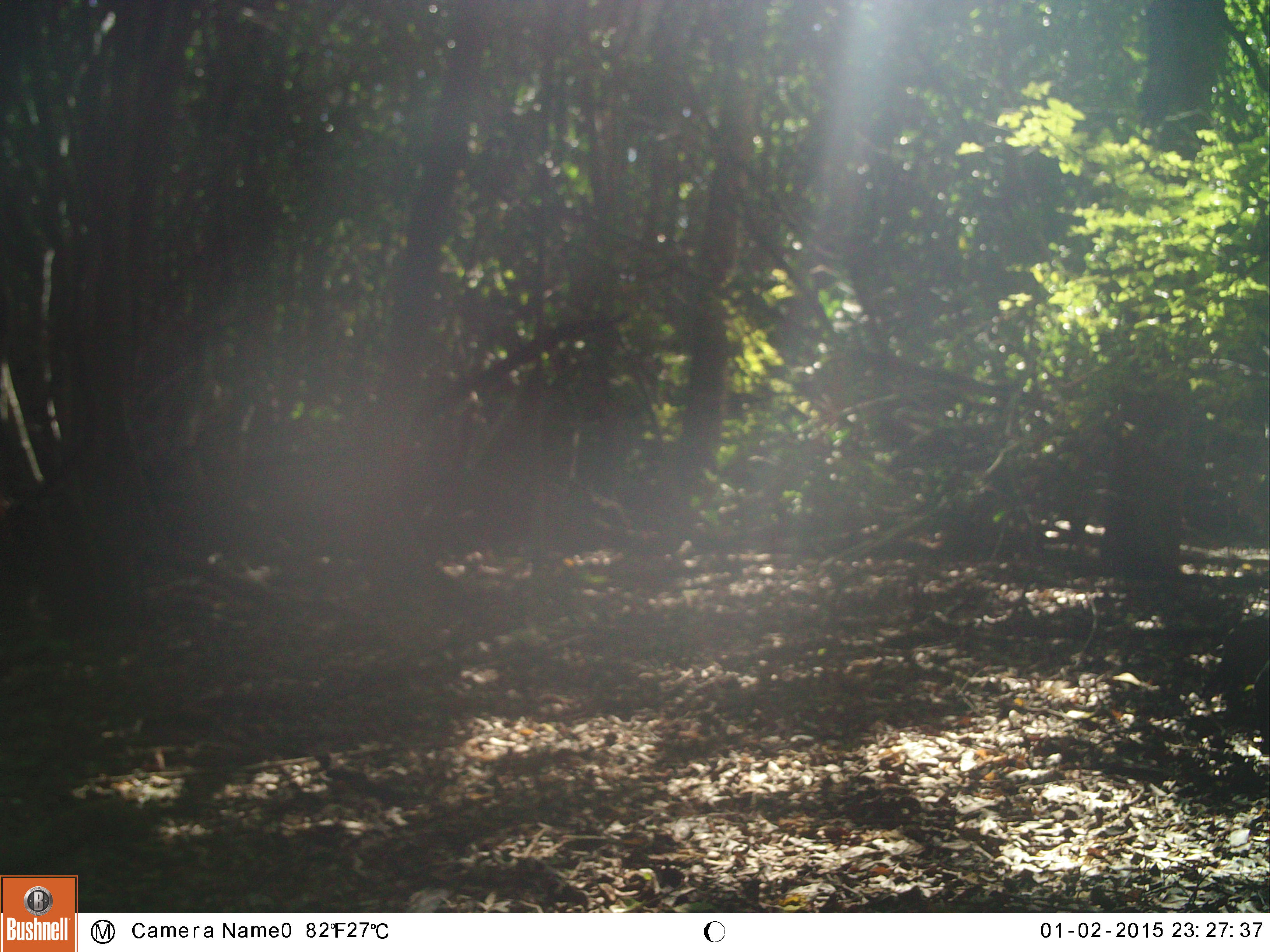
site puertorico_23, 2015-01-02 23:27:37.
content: unidentified animal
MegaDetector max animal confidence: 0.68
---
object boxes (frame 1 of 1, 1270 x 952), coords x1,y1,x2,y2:
unknown: 1209,613,1270,741